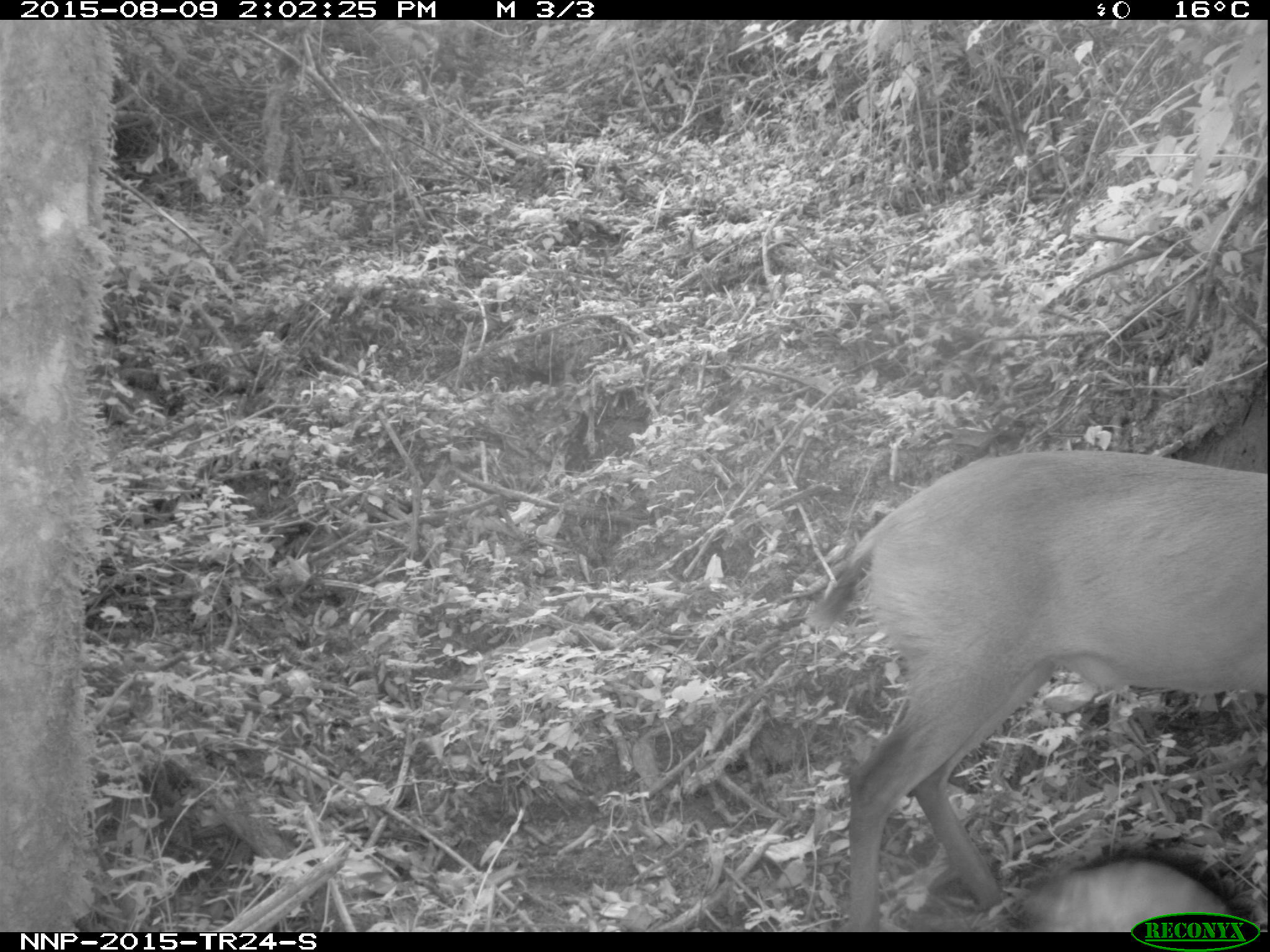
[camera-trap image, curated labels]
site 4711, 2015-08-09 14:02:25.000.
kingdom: Animalia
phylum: Chordata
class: Mammalia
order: Artiodactyla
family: Bovidae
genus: Cephalophus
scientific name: Cephalophus nigrifrons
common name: black-fronted duiker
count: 1